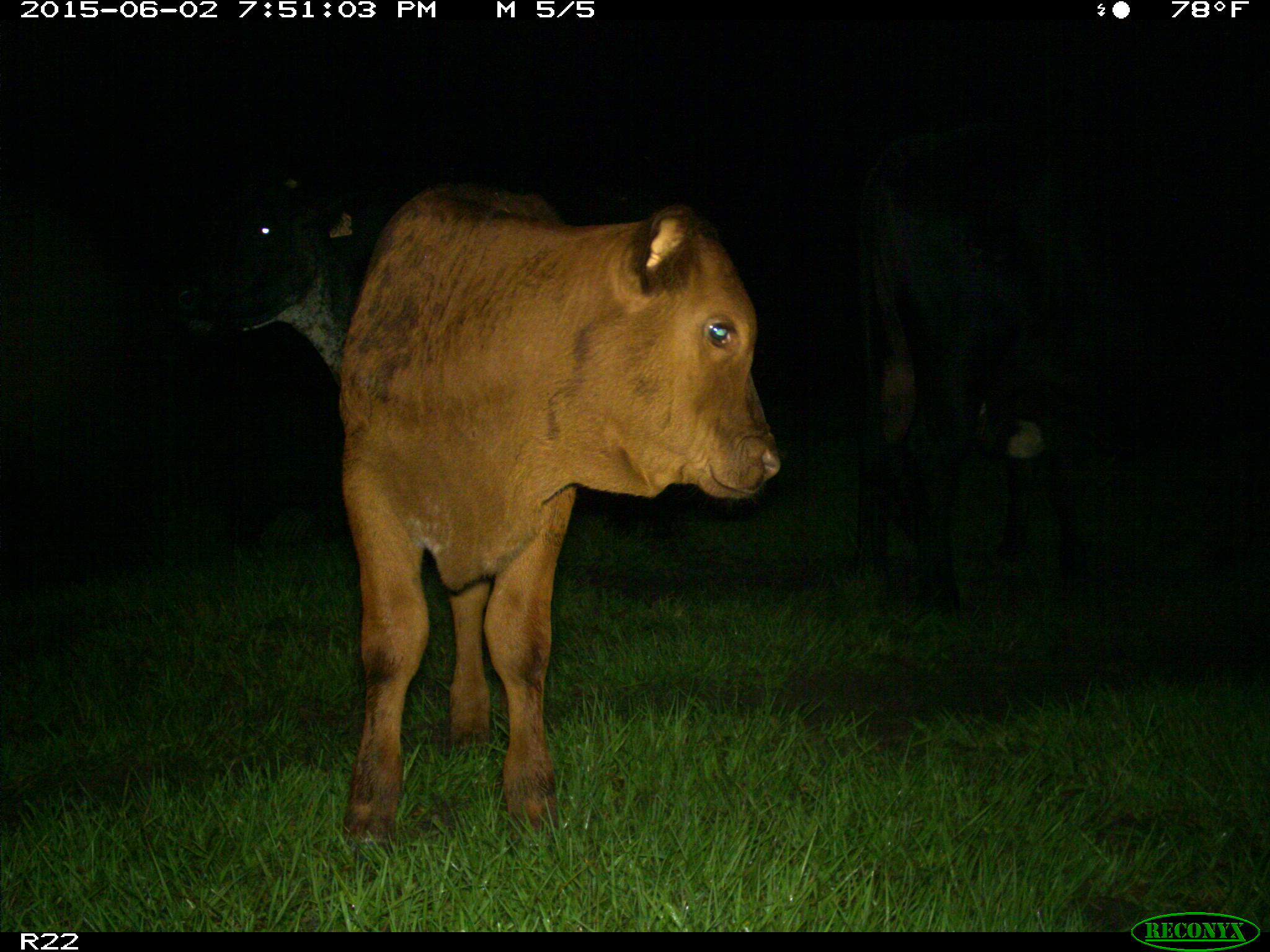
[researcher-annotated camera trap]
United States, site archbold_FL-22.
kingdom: Animalia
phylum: Chordata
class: Mammalia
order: Artiodactyla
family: Bovidae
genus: Bos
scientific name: Bos taurus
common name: domestic cow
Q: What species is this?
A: Bos taurus (domestic cow).